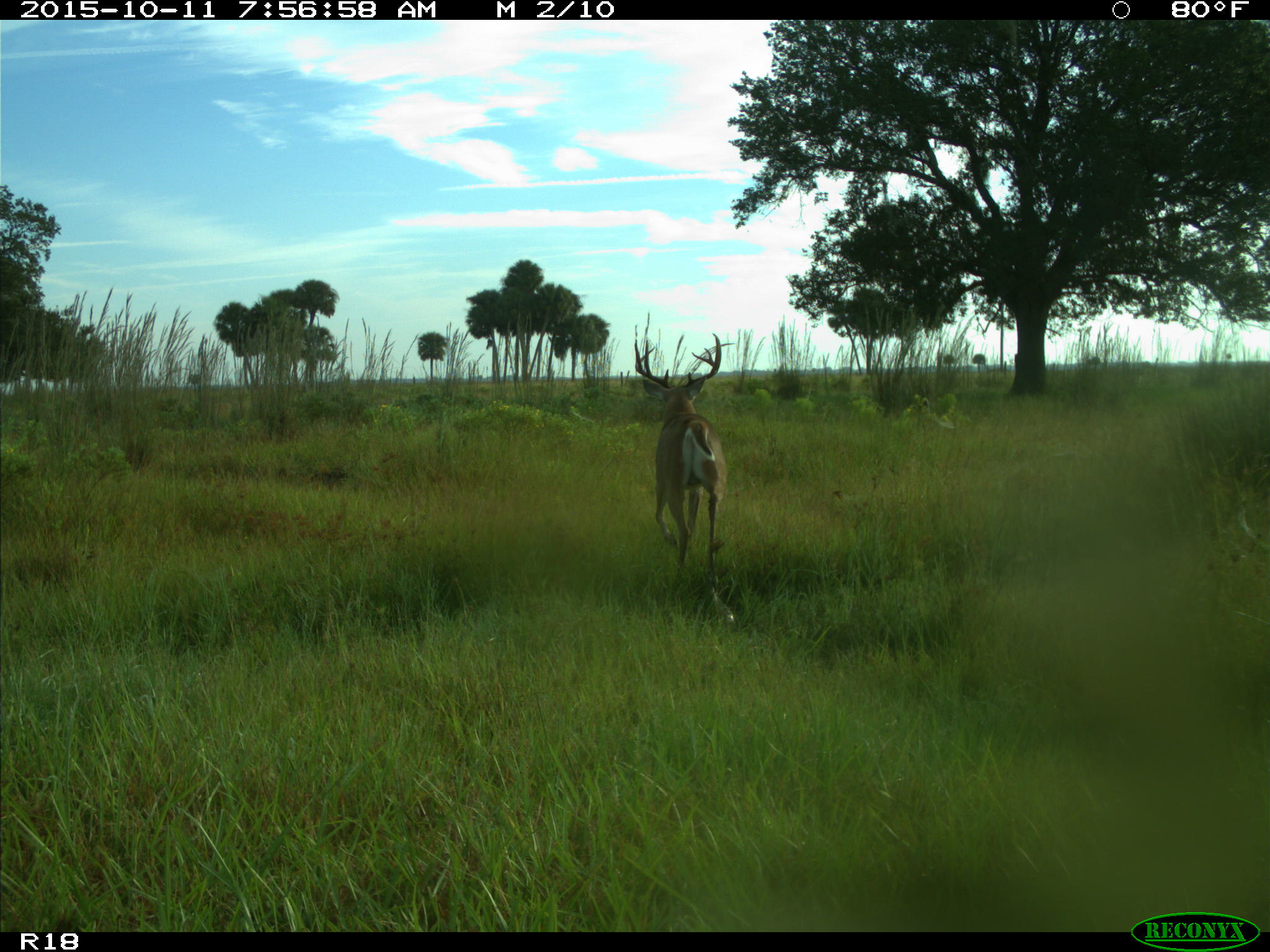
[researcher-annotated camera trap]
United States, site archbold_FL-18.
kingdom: Animalia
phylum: Chordata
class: Mammalia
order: Artiodactyla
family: Cervidae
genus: Odocoileus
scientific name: Odocoileus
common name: deer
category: unidentified deer